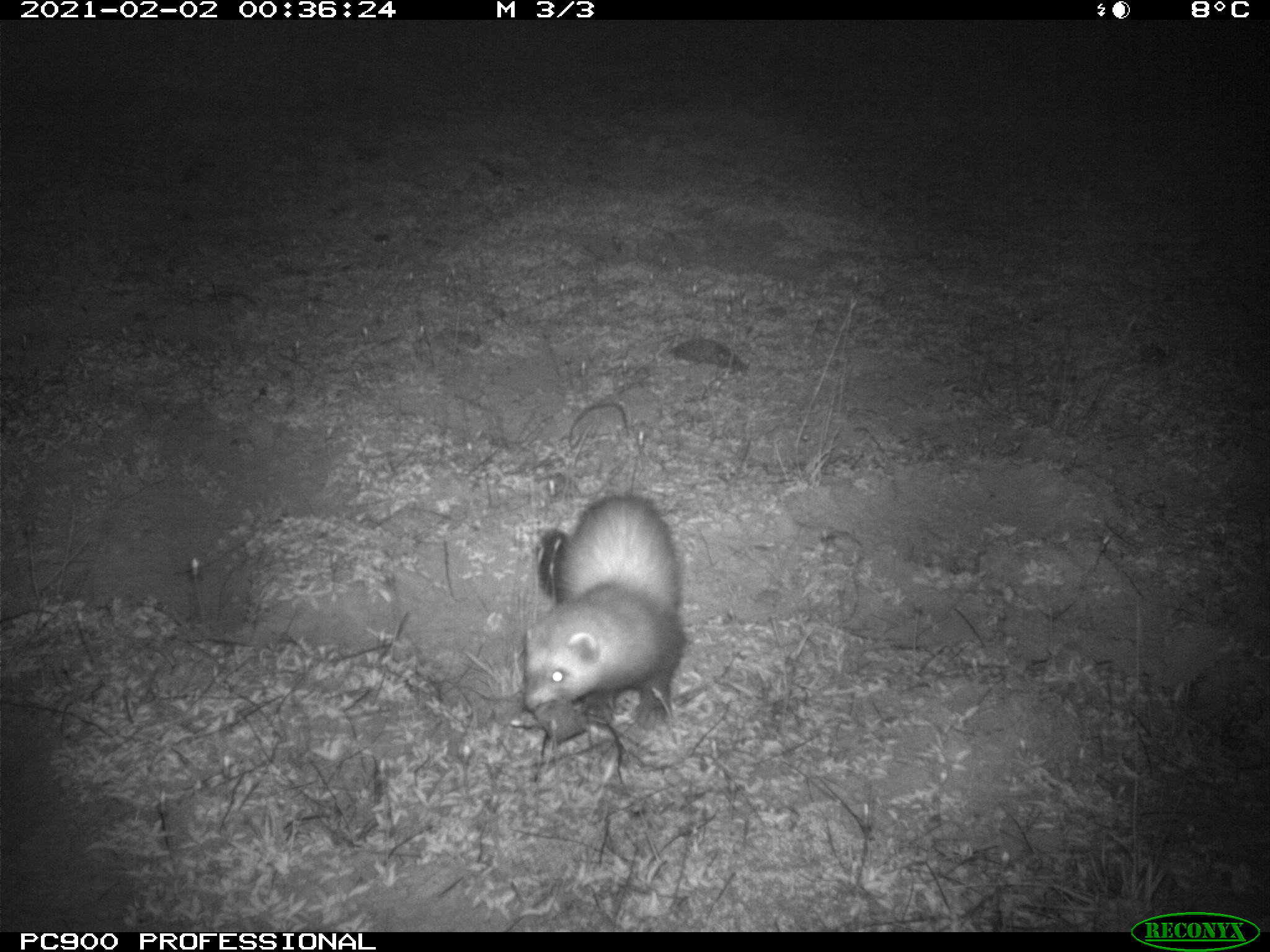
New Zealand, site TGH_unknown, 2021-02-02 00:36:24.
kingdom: Animalia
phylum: Chordata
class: Mammalia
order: Carnivora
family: Mustelidae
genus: Mustela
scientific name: Mustela furo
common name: ferret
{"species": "ferret (Mustela furo)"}